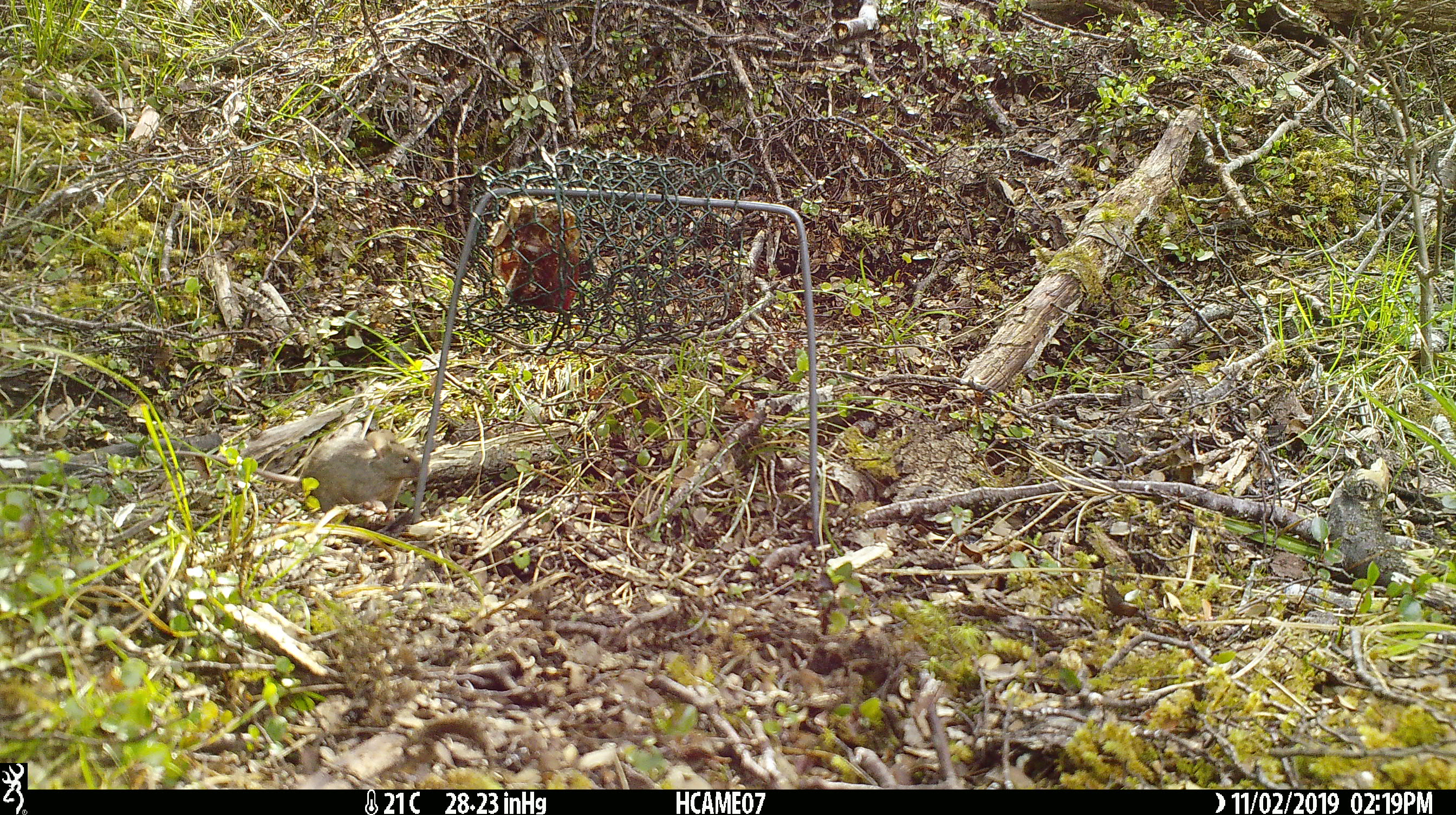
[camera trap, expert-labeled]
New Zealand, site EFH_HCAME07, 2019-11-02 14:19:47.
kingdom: Animalia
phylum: Chordata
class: Mammalia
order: Rodentia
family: Muridae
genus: Mus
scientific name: Mus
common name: mouse